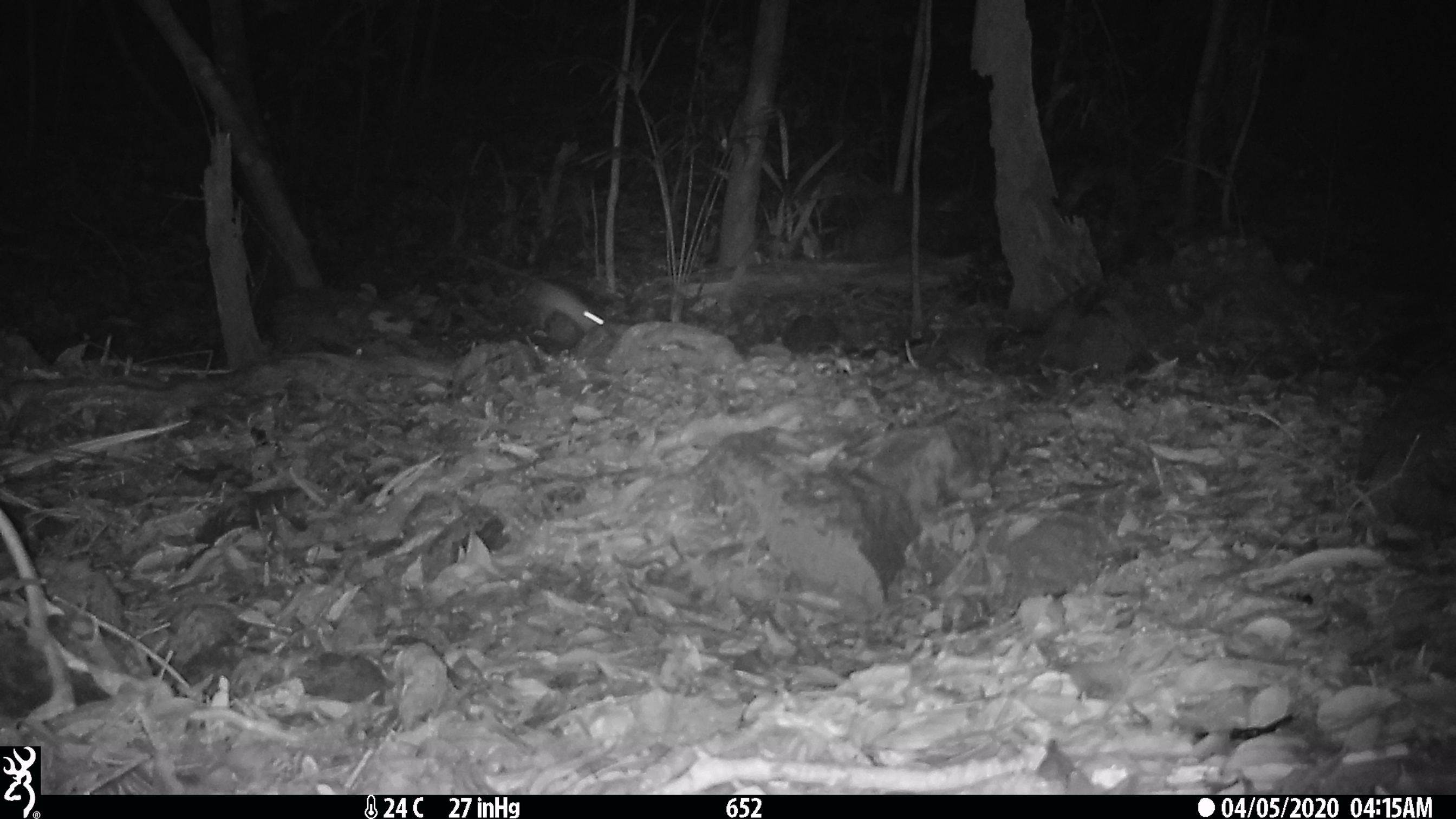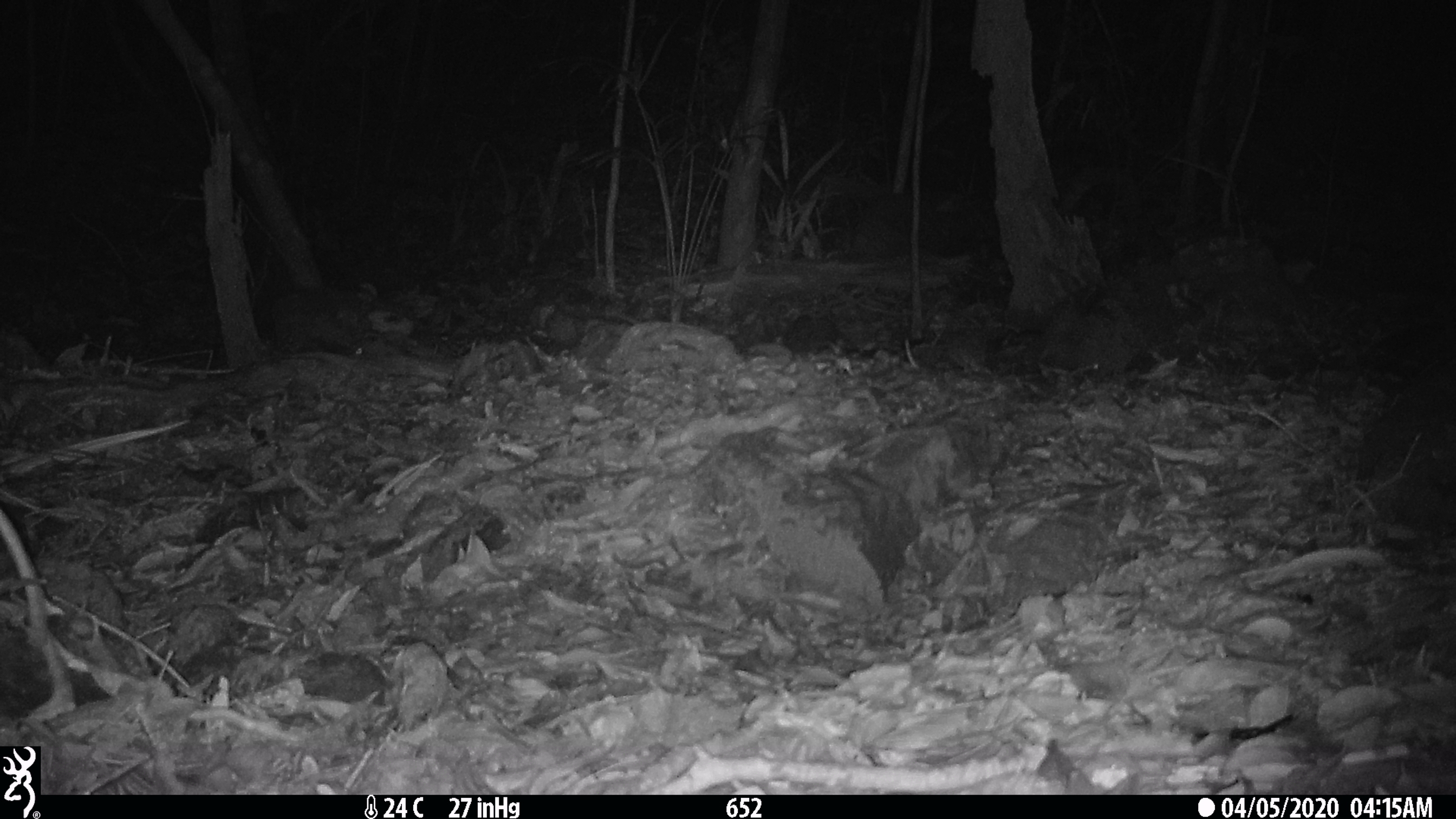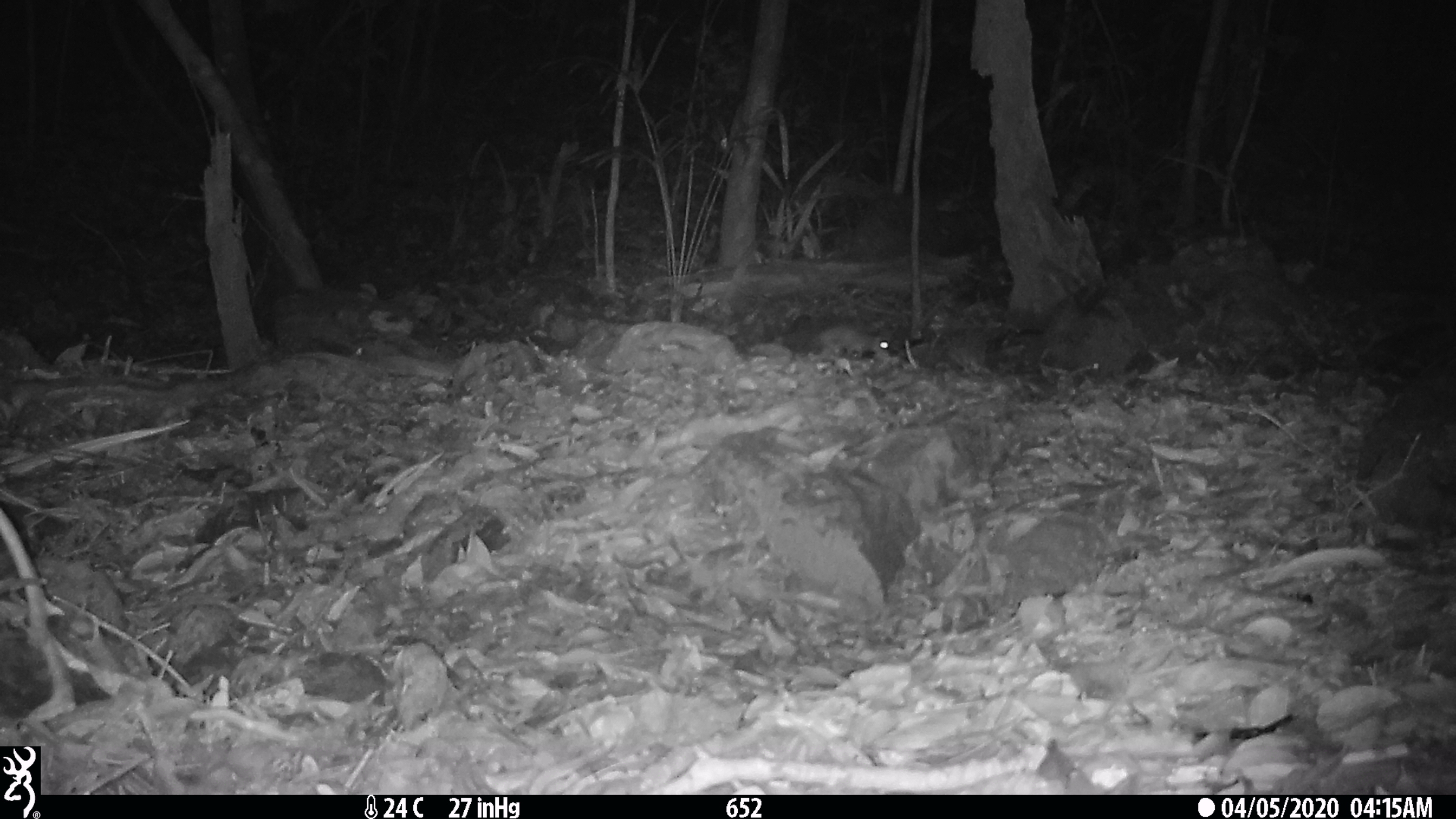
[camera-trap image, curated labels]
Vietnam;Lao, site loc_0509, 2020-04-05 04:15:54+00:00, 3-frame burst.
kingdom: Animalia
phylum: Chordata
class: Mammalia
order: Rodentia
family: Muridae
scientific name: Muridae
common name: old-world mice and rats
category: unidentified murid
Unidentified murid (old-world mice and rats) (Muridae). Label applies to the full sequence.